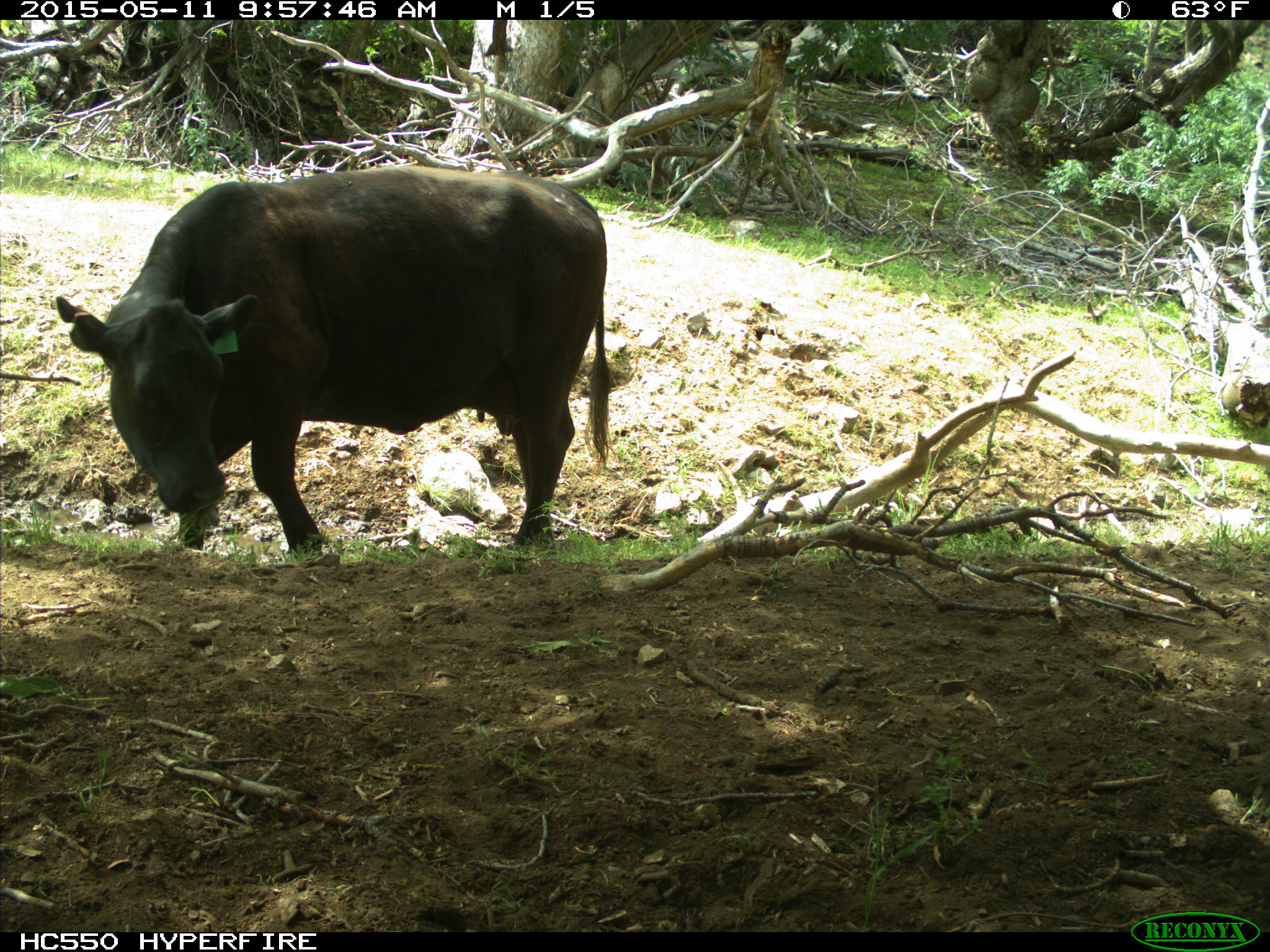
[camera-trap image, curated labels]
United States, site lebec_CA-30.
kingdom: Animalia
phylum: Chordata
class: Mammalia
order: Artiodactyla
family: Bovidae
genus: Bos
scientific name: Bos taurus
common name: domestic cow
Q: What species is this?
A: Bos taurus (domestic cow).